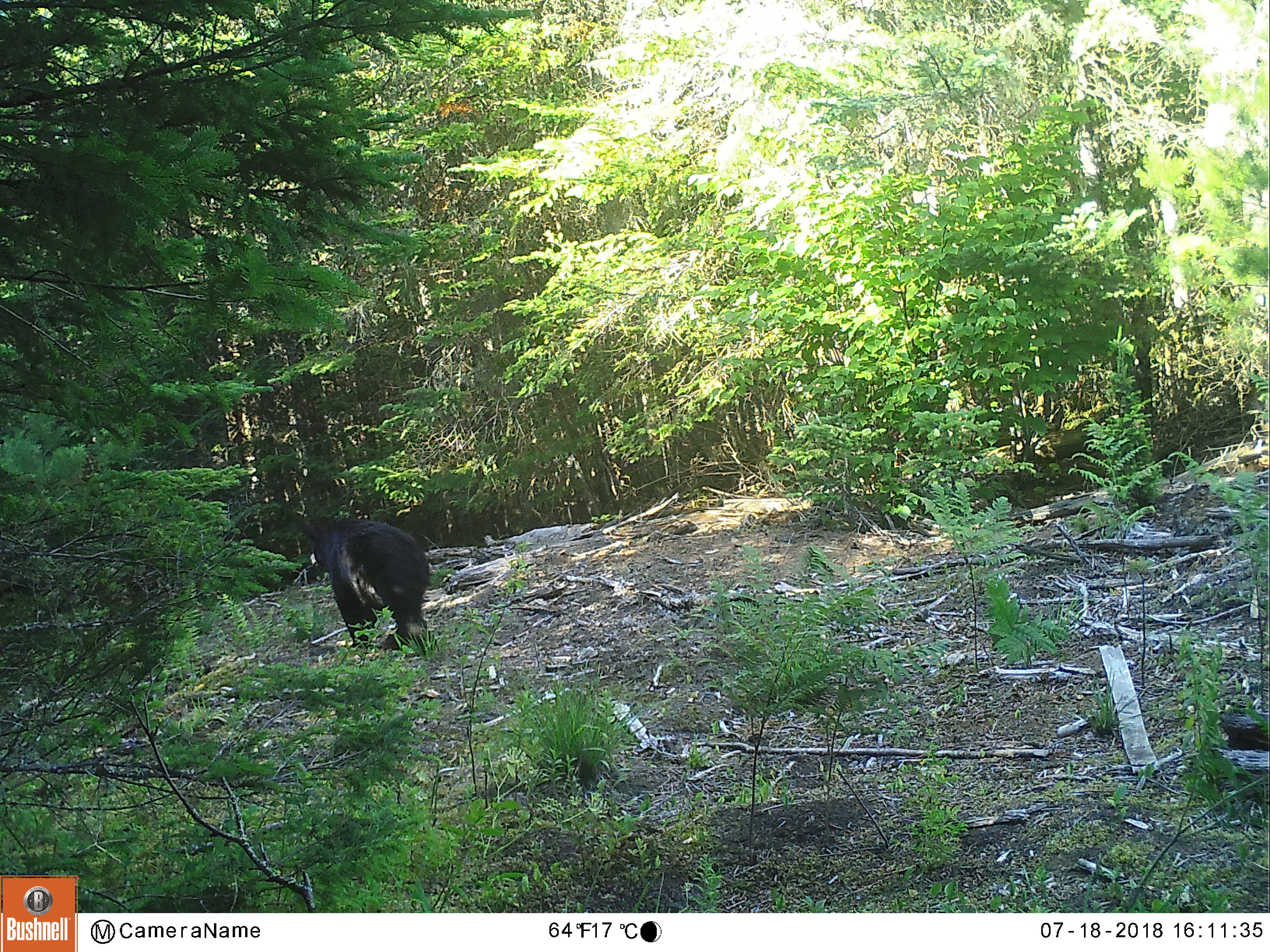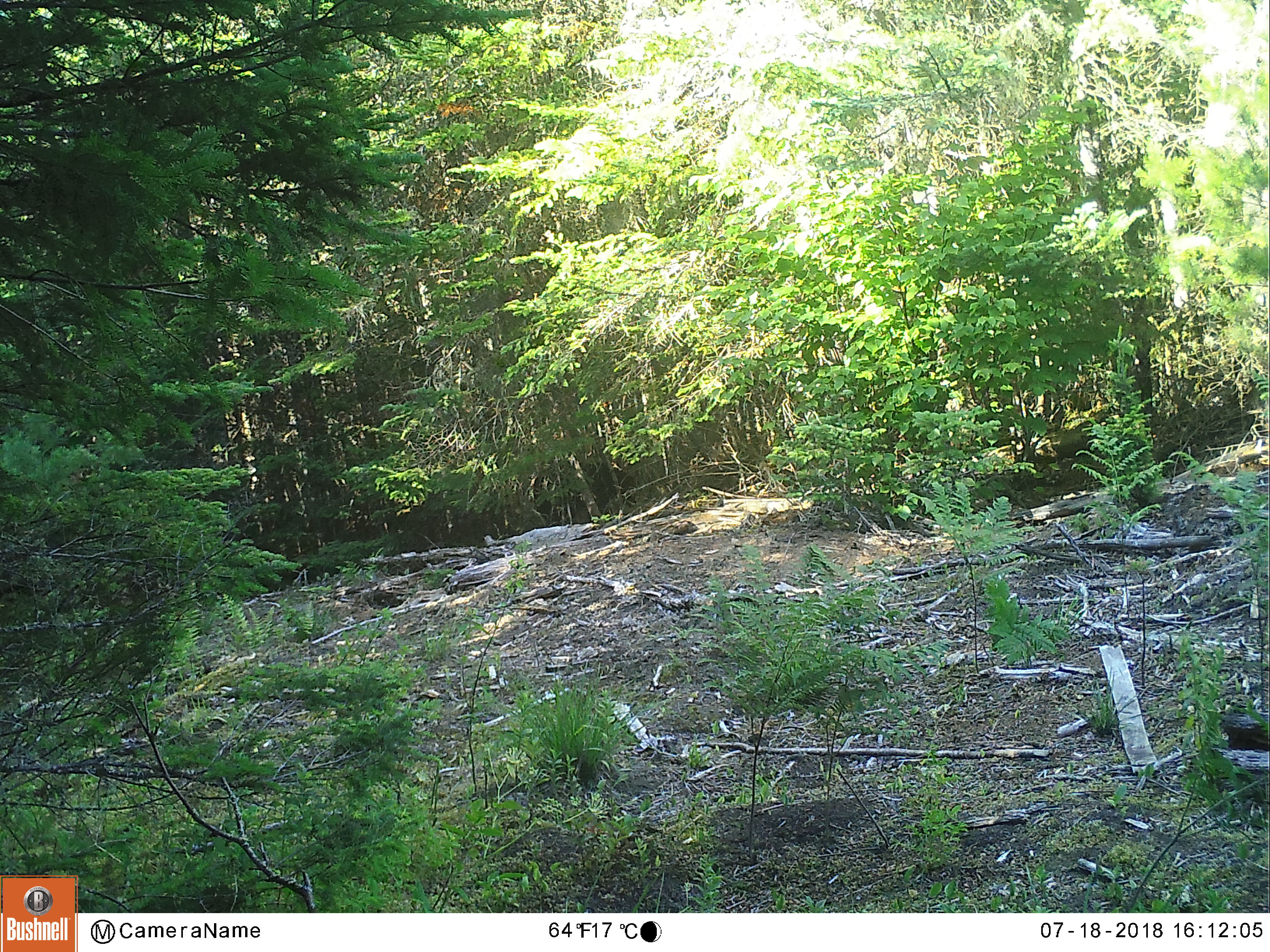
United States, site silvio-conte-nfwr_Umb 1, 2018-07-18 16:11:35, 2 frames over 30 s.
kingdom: Animalia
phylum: Chordata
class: Mammalia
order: Carnivora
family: Ursidae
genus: Ursus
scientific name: Ursus americanus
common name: black bear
Black bear (Ursus americanus).